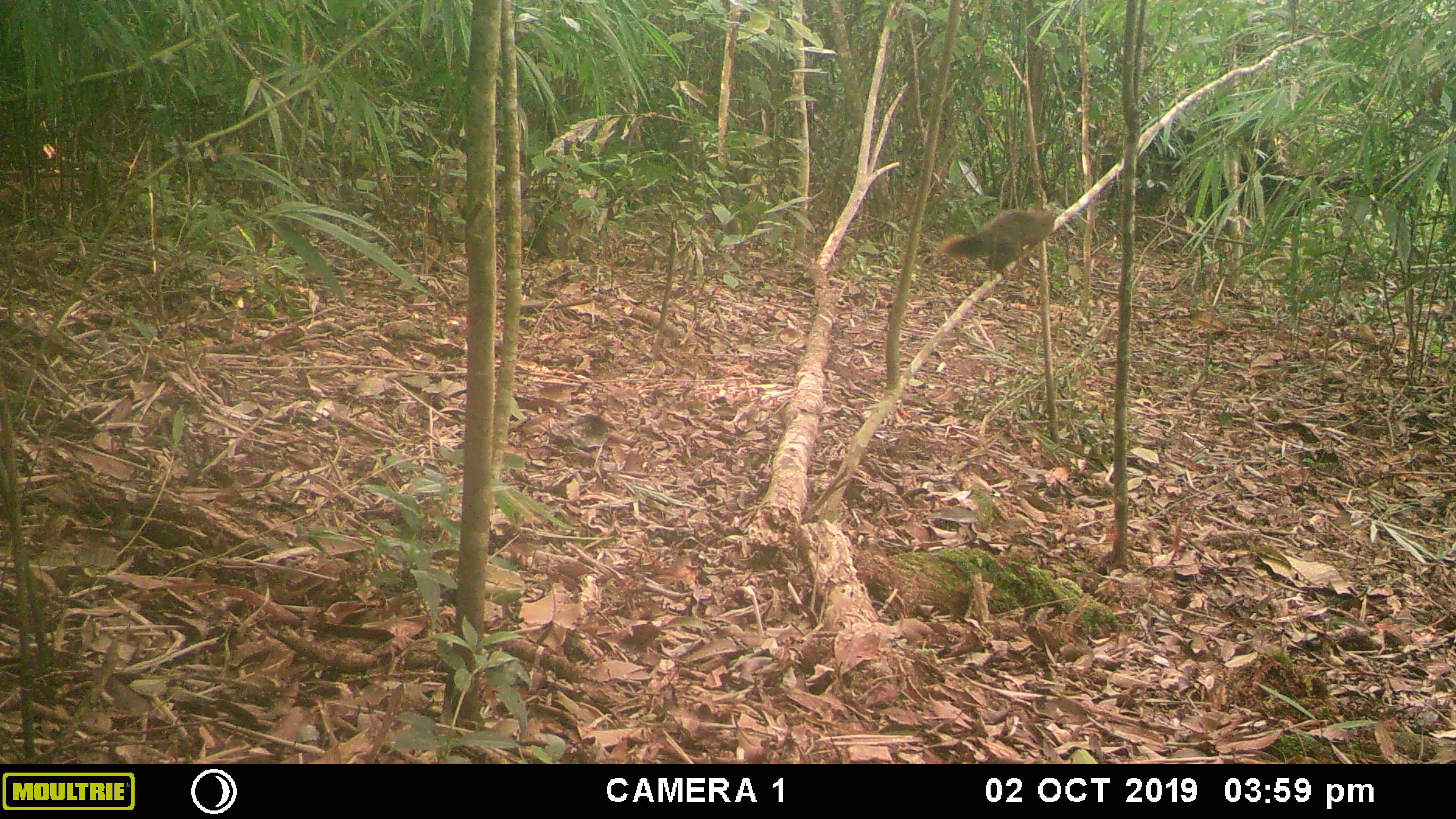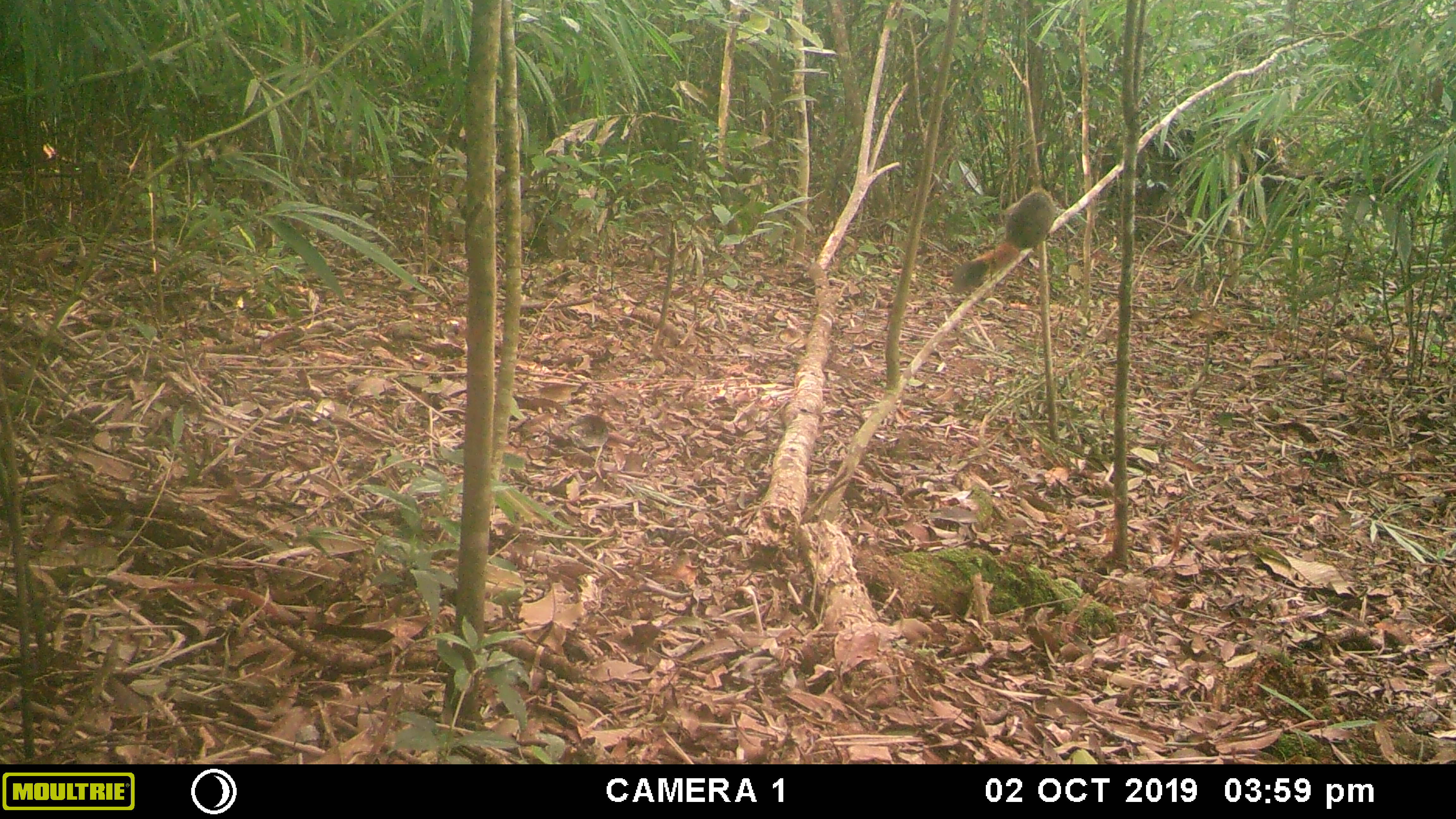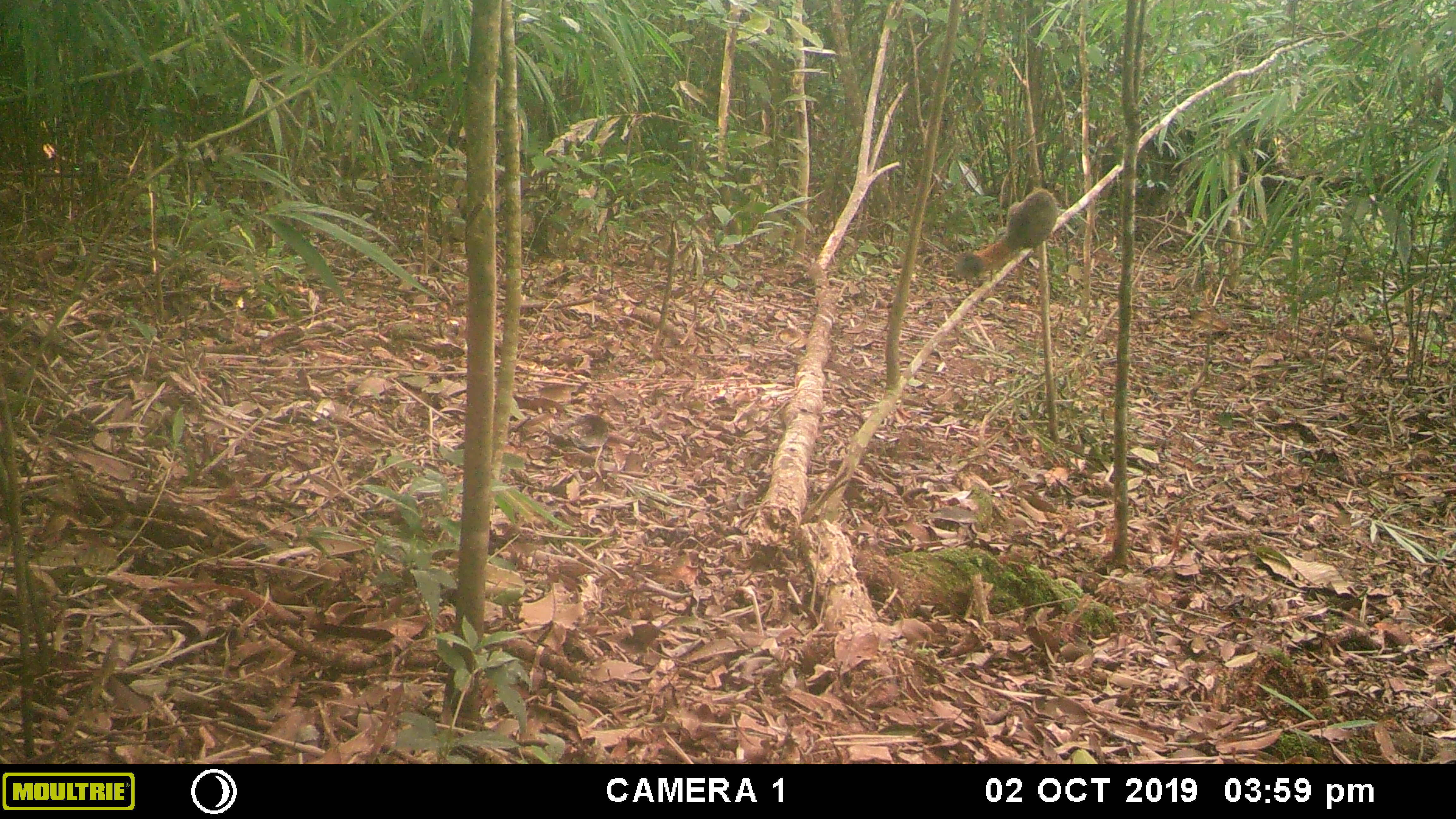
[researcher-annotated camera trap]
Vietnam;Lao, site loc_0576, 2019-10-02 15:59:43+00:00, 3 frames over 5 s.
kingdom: Animalia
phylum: Chordata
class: Mammalia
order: Rodentia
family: Sciuridae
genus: Callosciurus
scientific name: Callosciurus erythraeus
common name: pallas's squirrel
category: pallass squirrel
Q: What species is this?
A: Pallass squirrel (pallas's squirrel) (Callosciurus erythraeus).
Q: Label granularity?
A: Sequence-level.